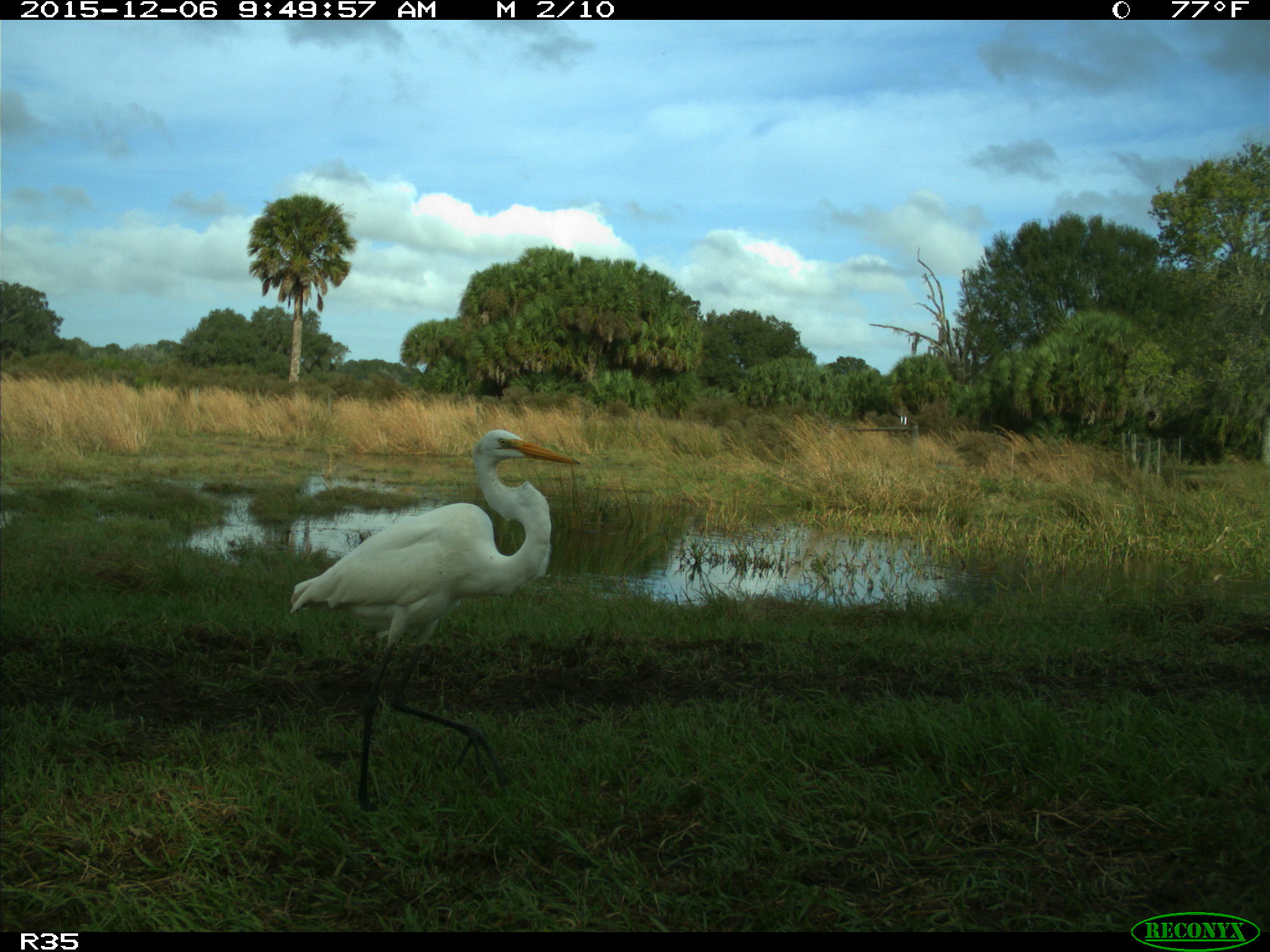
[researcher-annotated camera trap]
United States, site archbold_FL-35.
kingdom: Animalia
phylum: Chordata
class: Aves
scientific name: Aves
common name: birds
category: unidentified bird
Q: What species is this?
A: Unidentified bird (birds) (Aves).